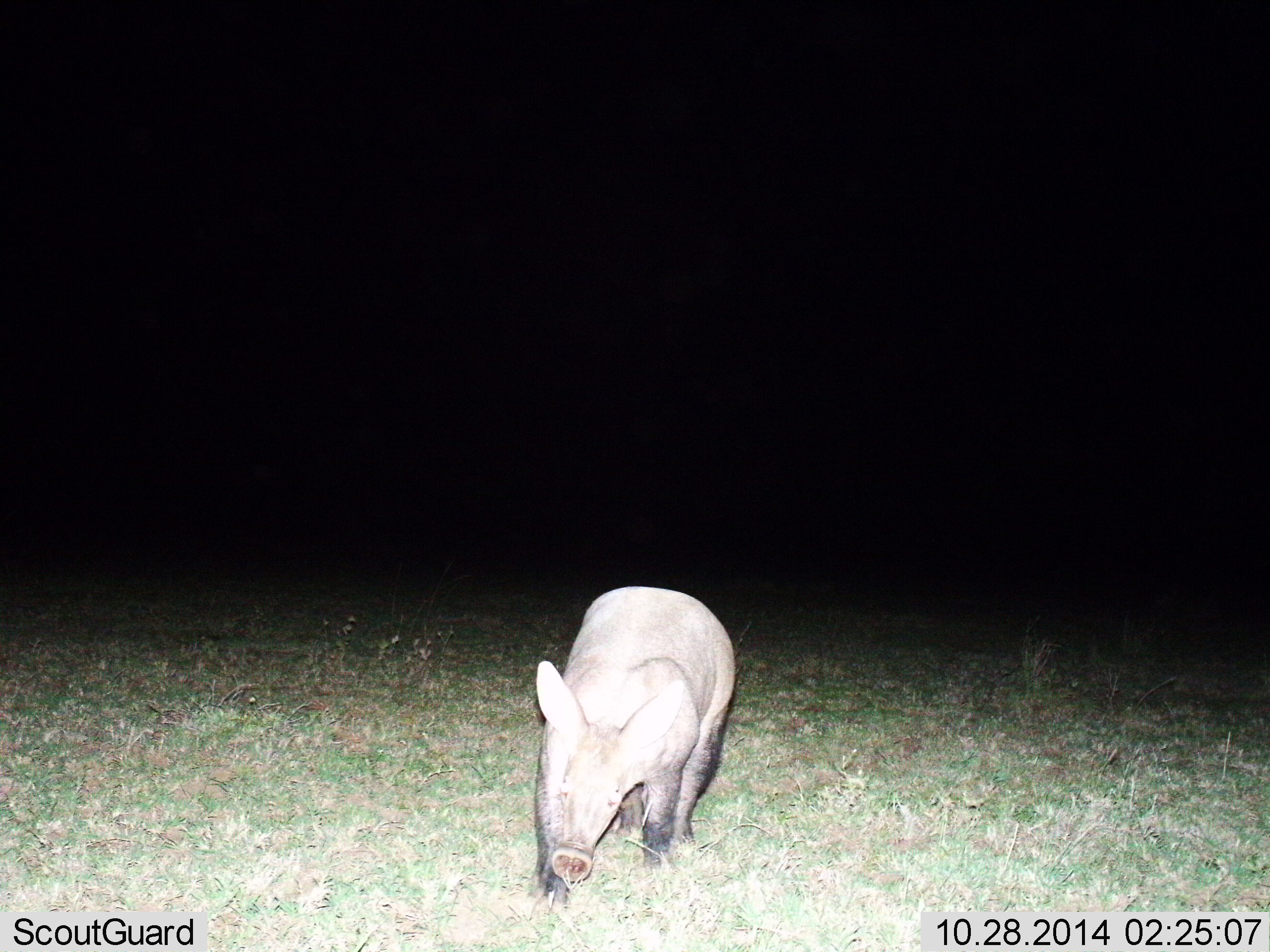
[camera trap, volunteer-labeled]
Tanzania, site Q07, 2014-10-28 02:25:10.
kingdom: Animalia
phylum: Chordata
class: Mammalia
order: Tubulidentata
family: Orycteropodidae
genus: Orycteropus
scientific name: Orycteropus afer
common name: aardvark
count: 1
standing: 50%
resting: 0%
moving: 60%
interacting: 0%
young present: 0%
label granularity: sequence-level